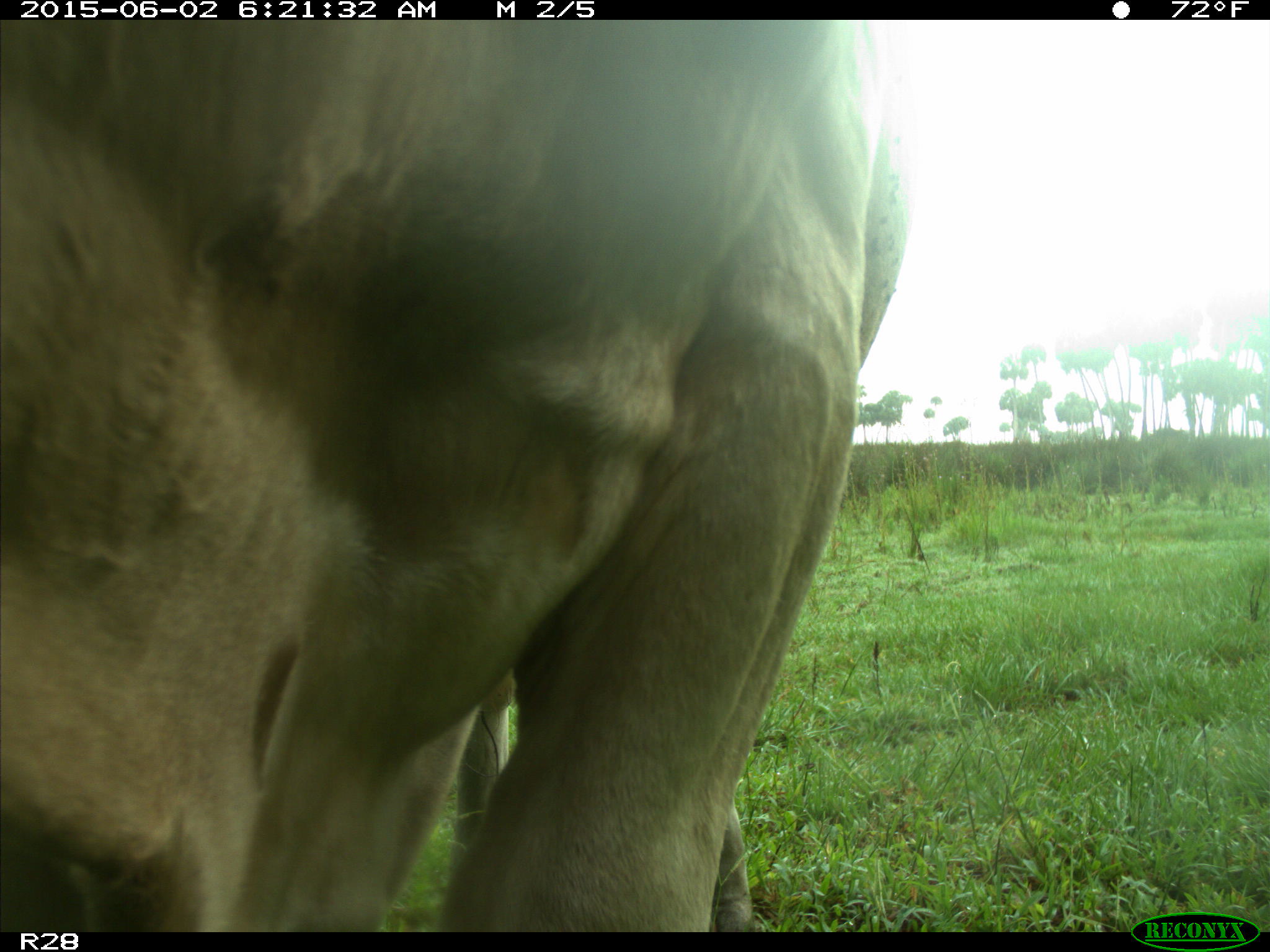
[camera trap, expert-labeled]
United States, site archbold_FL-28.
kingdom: Animalia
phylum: Chordata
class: Mammalia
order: Artiodactyla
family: Bovidae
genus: Bos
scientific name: Bos taurus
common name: domestic cow